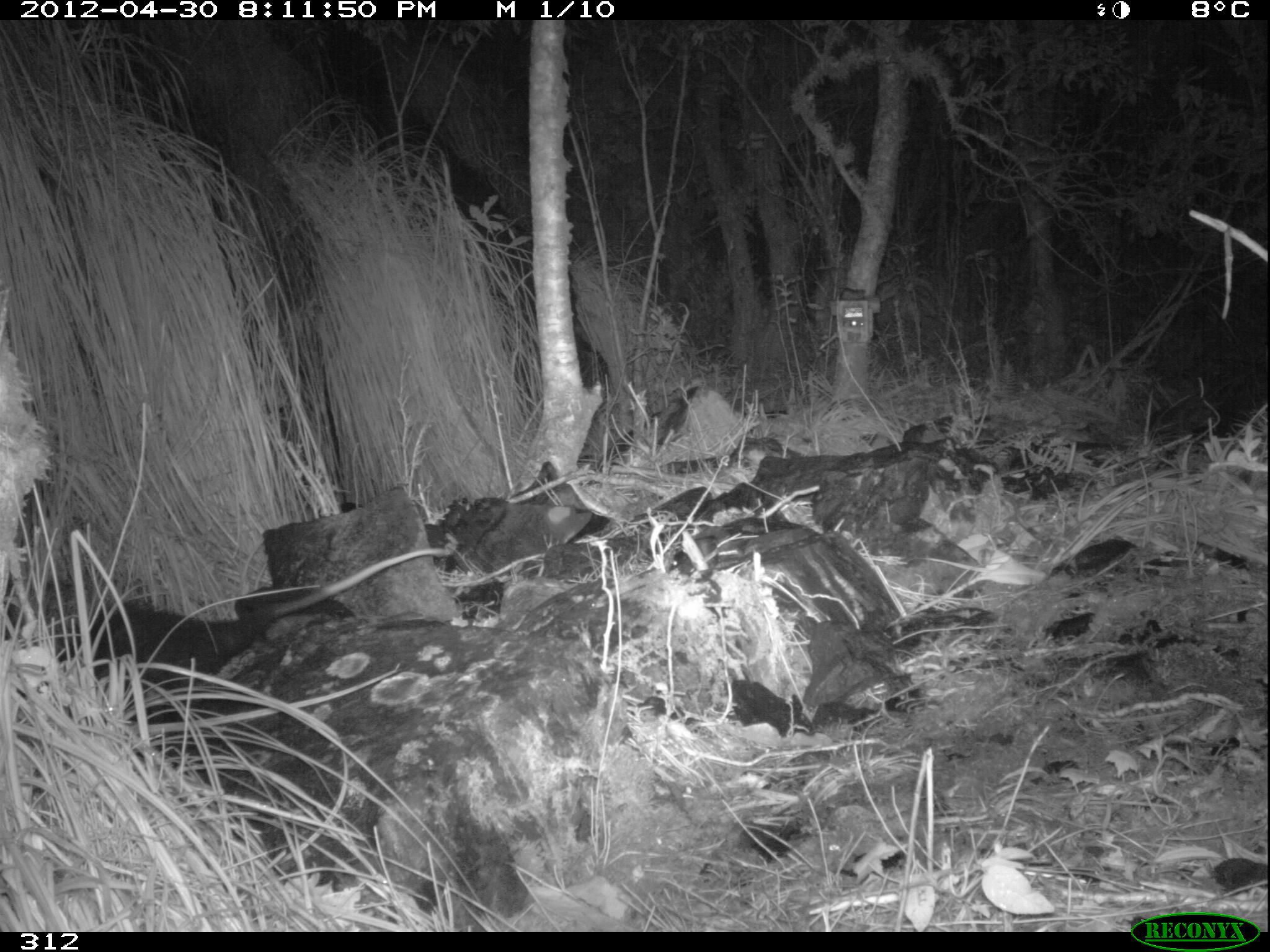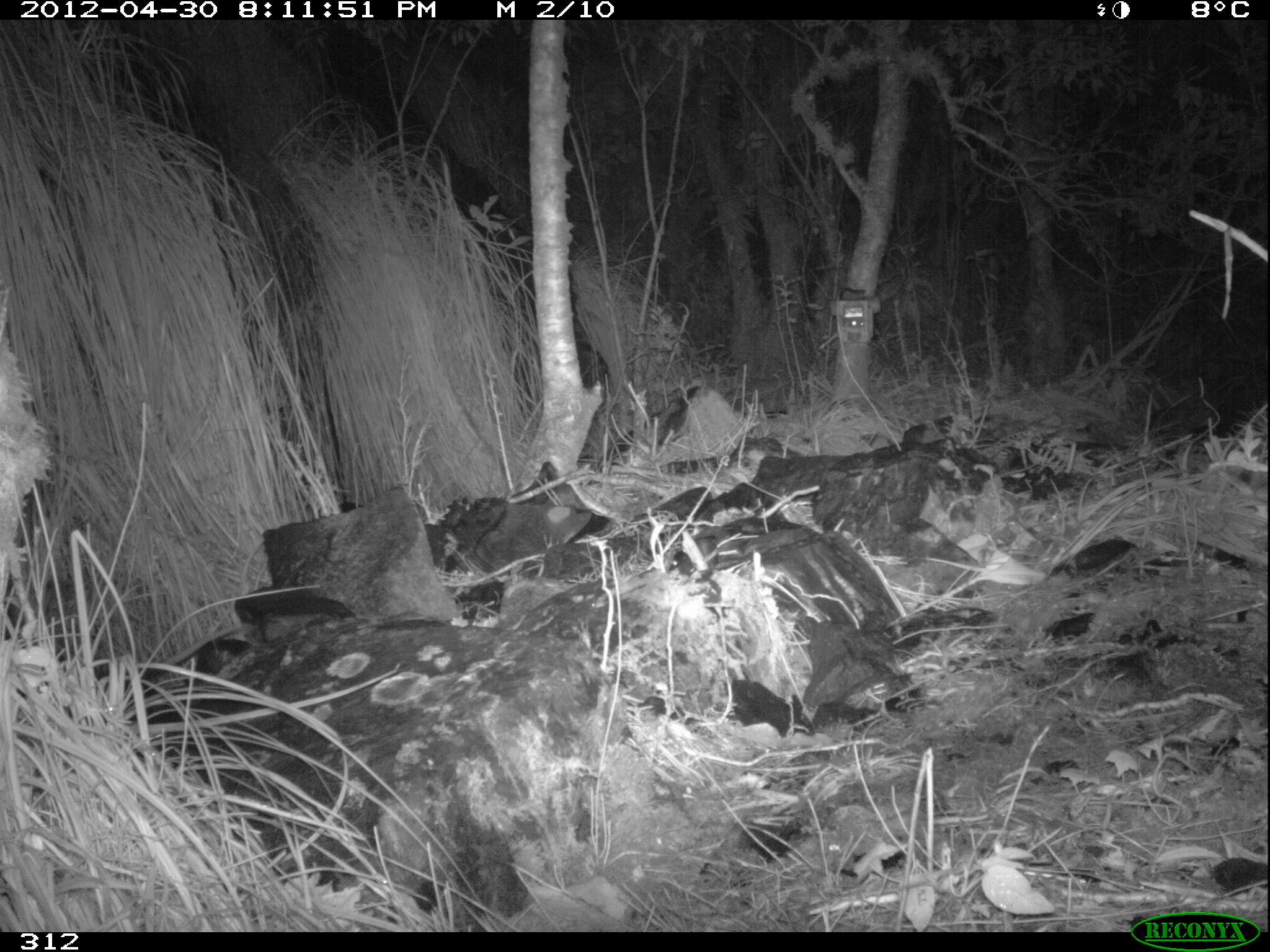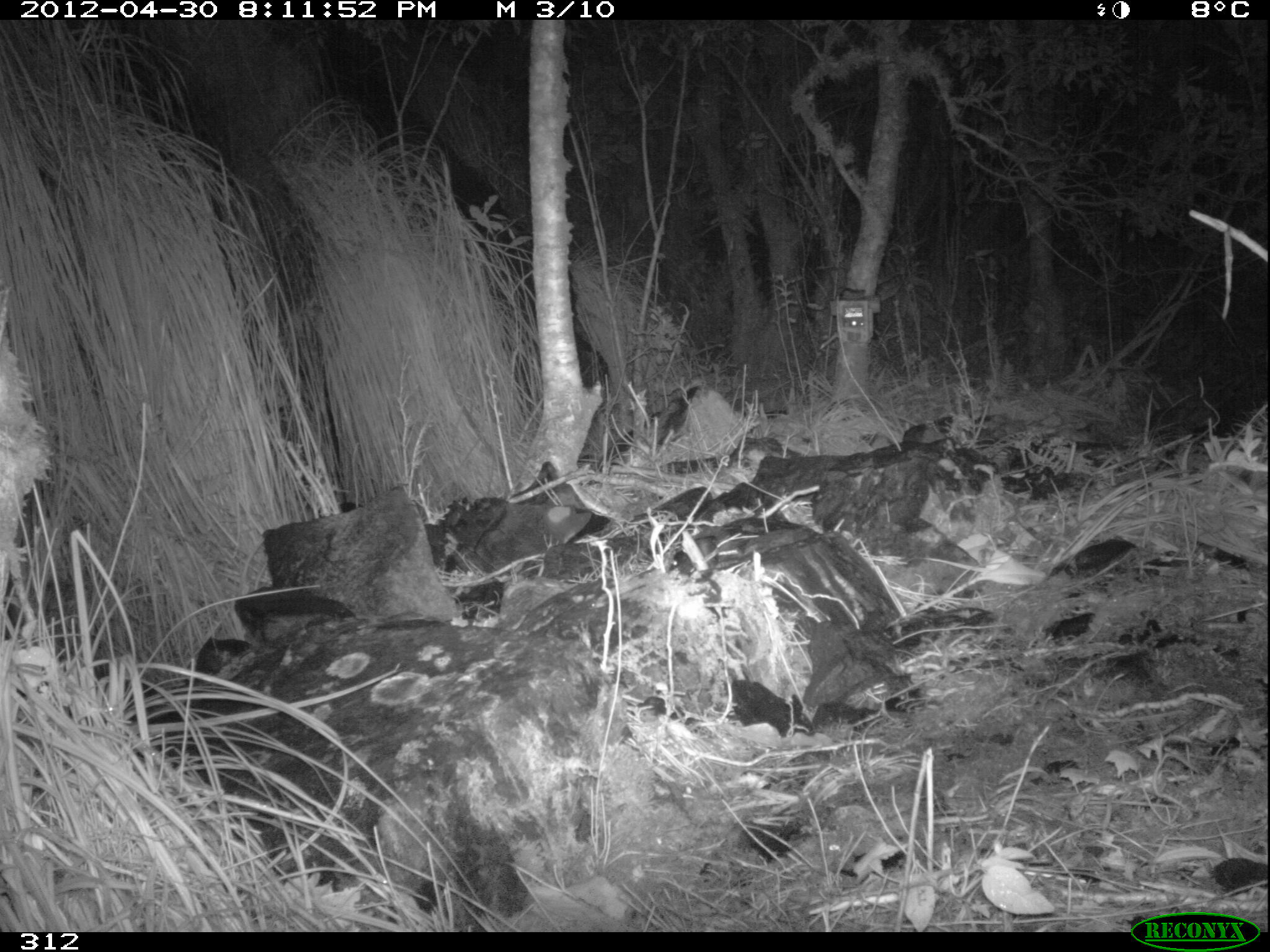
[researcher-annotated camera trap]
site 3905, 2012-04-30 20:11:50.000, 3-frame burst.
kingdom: Animalia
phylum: Chordata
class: Mammalia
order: Didelphimorphia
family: Didelphidae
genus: Didelphis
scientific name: Didelphis pernigra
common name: andean white-eared opossum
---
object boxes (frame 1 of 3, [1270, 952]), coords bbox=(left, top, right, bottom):
didelphis pernigra: bbox=(55, 545, 450, 700)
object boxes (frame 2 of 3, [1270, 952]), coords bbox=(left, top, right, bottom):
didelphis pernigra: bbox=(160, 623, 245, 665)